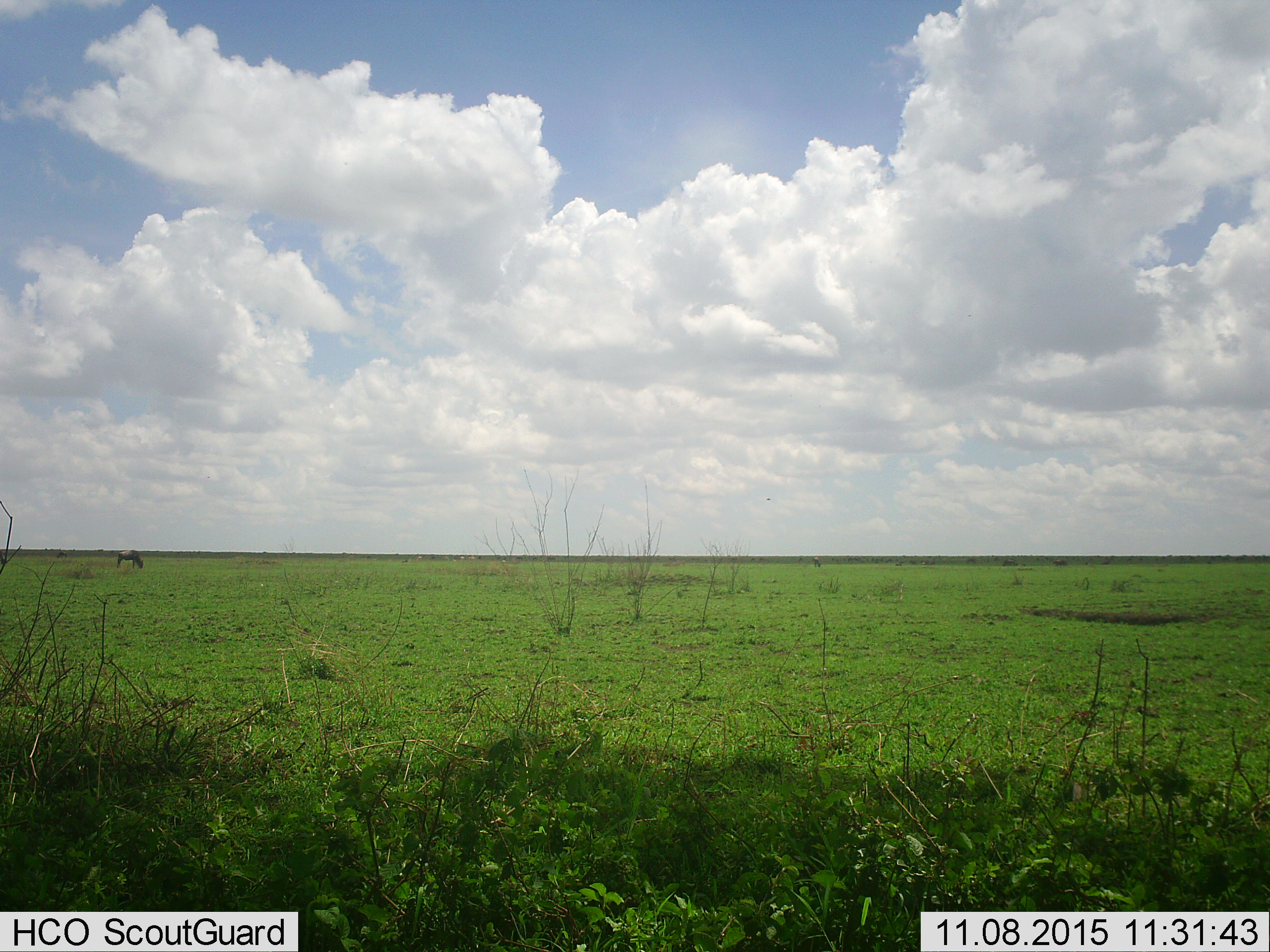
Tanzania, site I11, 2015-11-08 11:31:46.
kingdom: Animalia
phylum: Chordata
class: Mammalia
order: Artiodactyla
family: Bovidae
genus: Connochaetes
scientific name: Connochaetes taurinus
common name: blue wildebeest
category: wildebeest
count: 3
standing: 78%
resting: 0%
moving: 11%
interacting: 0%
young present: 0%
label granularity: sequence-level